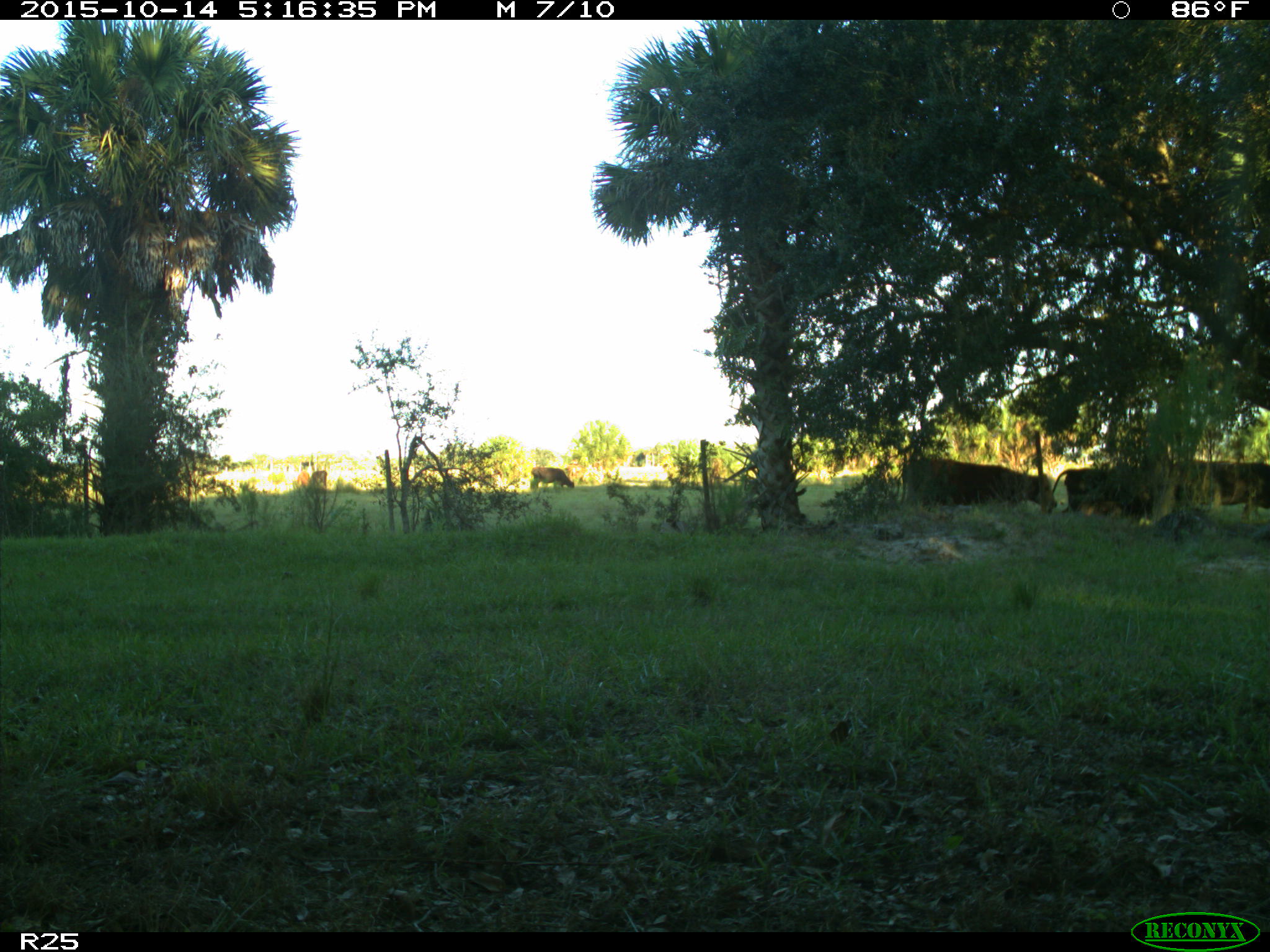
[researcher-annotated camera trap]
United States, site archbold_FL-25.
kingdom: Animalia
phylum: Chordata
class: Mammalia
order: Artiodactyla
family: Bovidae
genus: Bos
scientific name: Bos taurus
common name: domestic cow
Bos taurus (domestic cow).